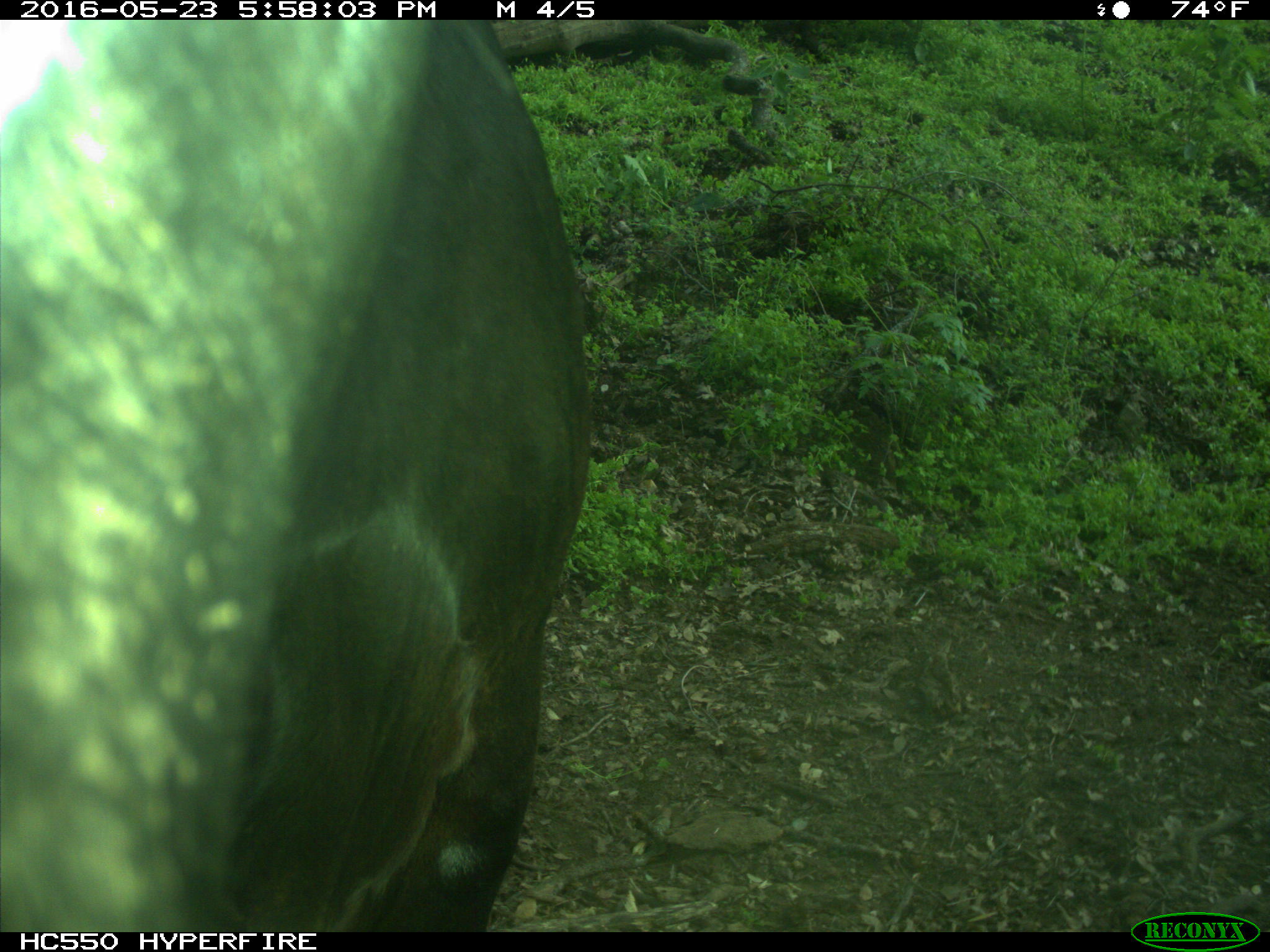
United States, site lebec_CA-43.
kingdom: Animalia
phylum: Chordata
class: Mammalia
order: Artiodactyla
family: Bovidae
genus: Bos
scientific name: Bos taurus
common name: domestic cow